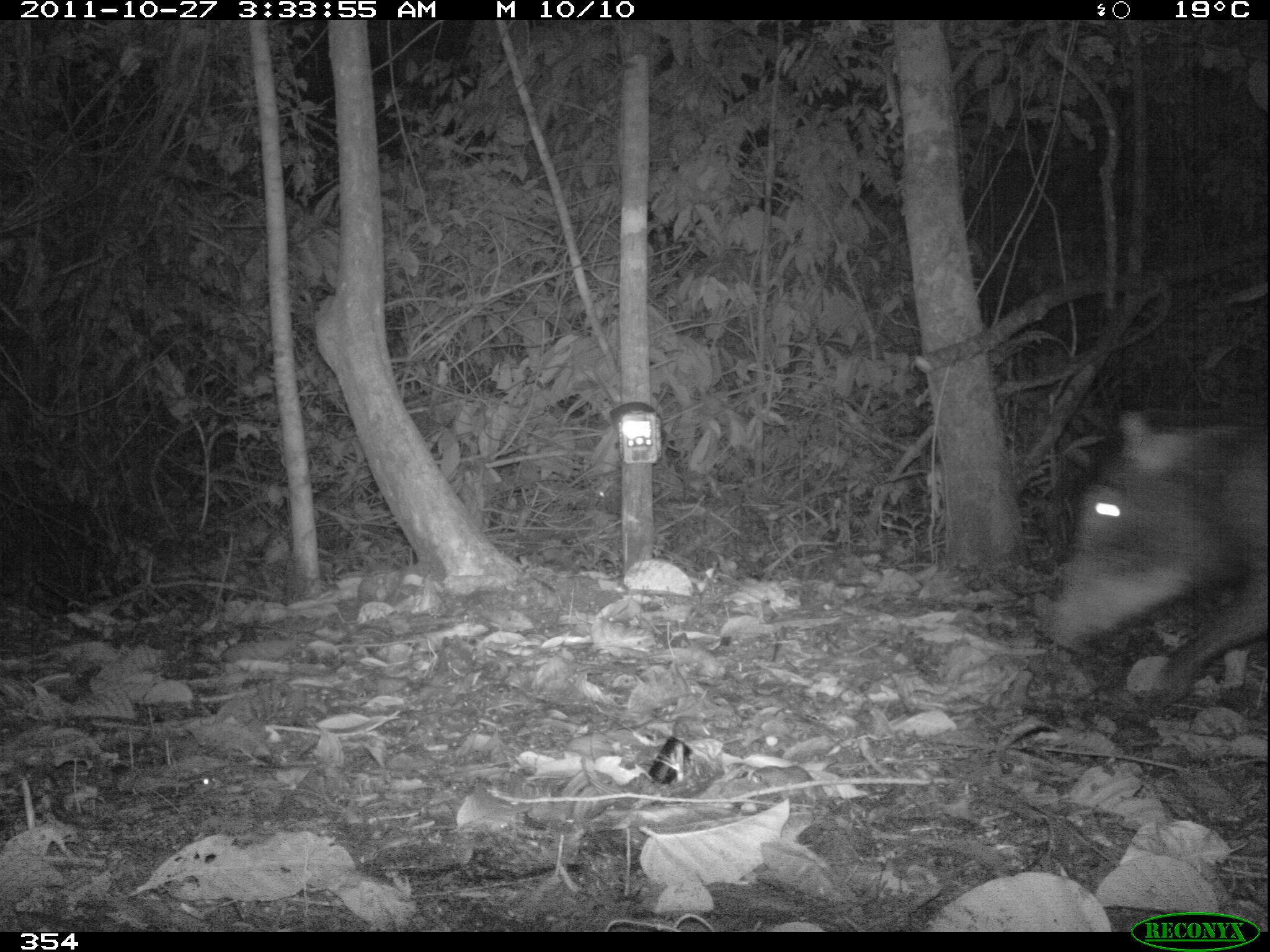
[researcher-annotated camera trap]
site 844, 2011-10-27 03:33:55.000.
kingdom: Animalia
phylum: Chordata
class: Mammalia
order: Artiodactyla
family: Tayassuidae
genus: Tayassu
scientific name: Tayassu pecari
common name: white-lipped peccary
Tayassu pecari (white-lipped peccary).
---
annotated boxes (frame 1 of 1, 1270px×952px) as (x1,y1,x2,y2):
tayassu pecari: (1036,407,1269,701)